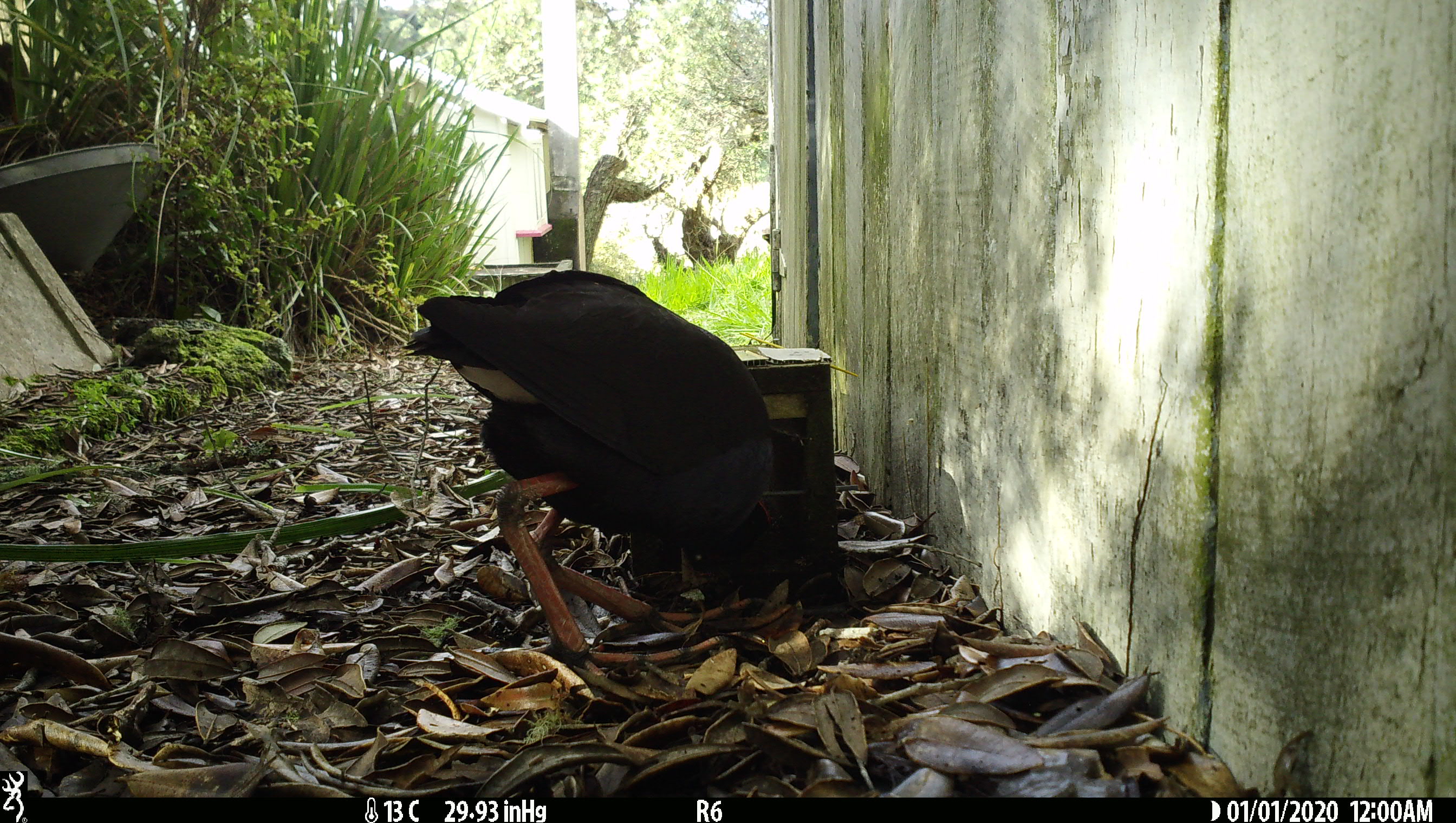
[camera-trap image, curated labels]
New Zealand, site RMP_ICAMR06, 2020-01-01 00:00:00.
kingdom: Animalia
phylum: Chordata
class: Aves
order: Gruiformes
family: Rallidae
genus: Porphyrio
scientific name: Porphyrio melanotus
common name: australasian swamphen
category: pukeko